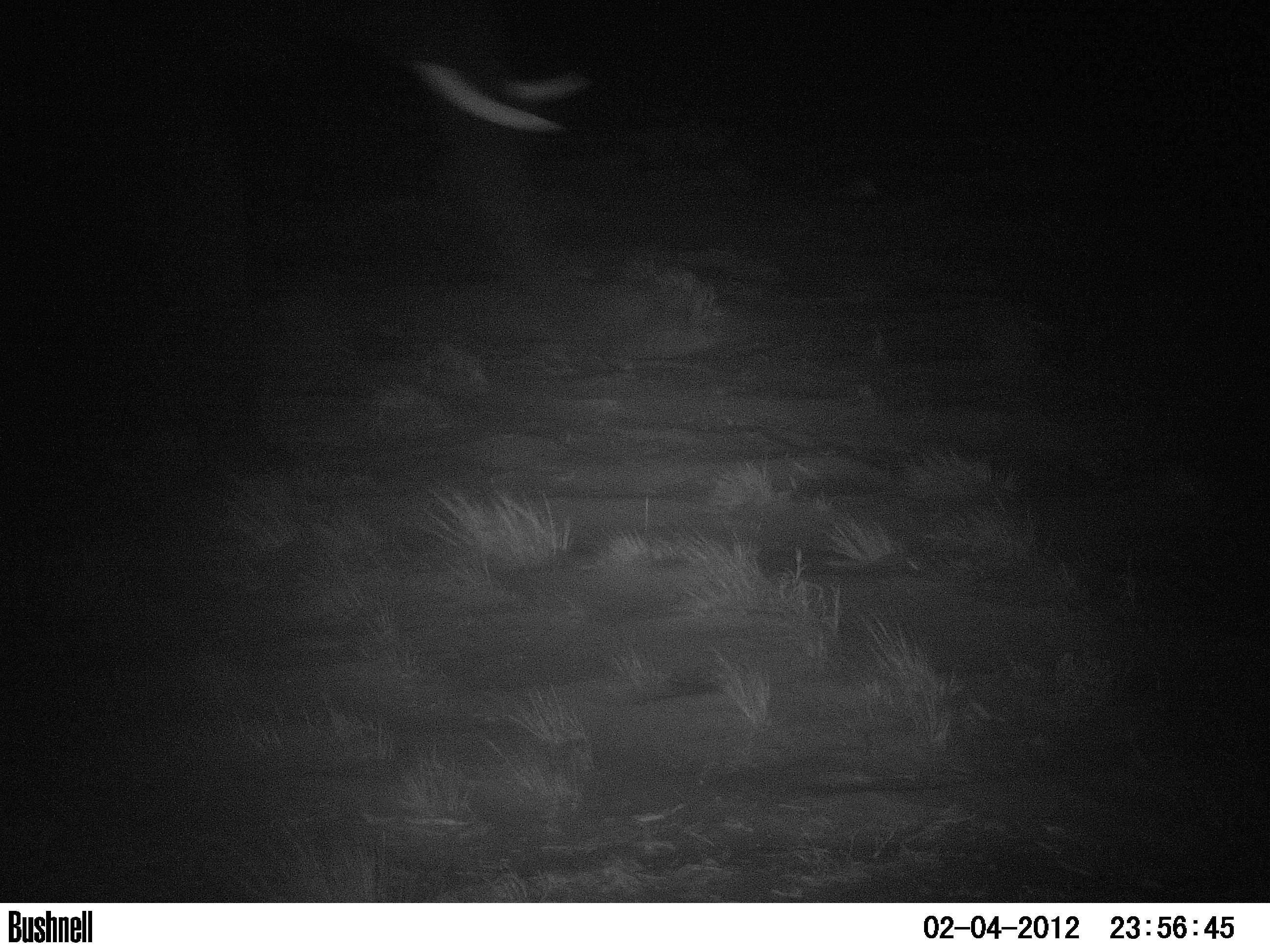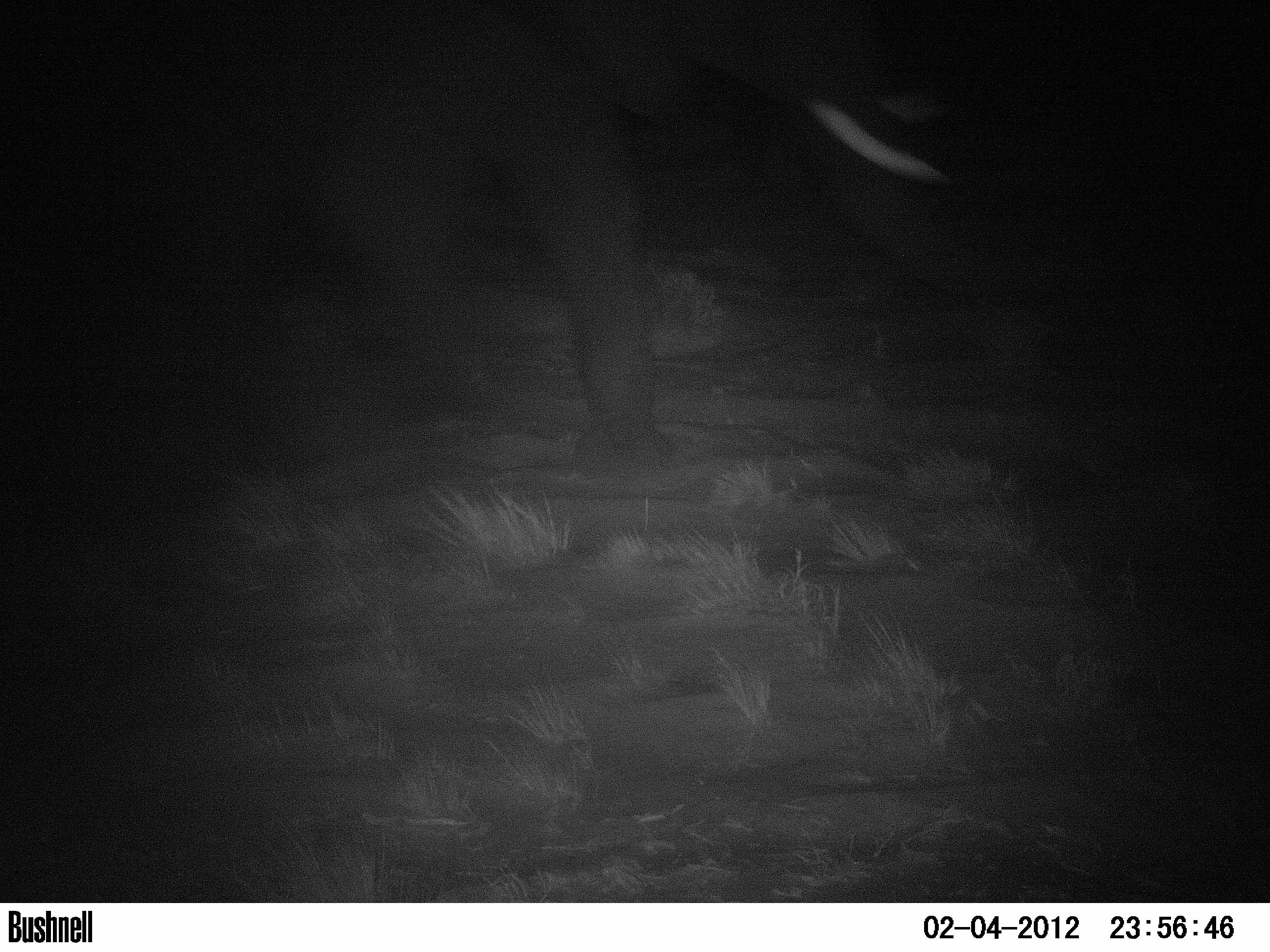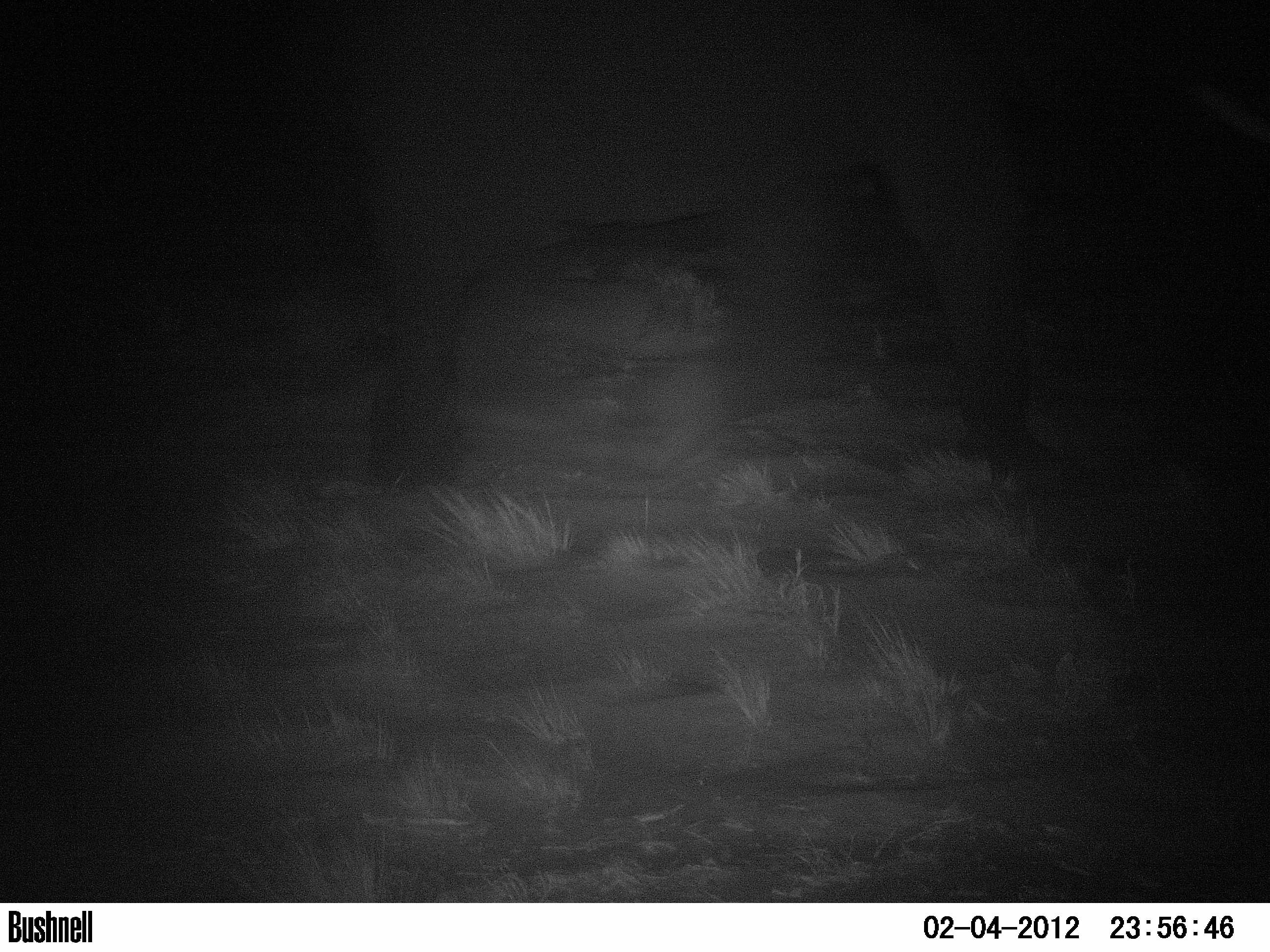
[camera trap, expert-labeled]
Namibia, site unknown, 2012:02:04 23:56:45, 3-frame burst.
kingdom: Animalia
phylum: Chordata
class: Mammalia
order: Proboscidea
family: Elephantidae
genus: Loxodonta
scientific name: Loxodonta africana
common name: african elephant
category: loxodanta africana